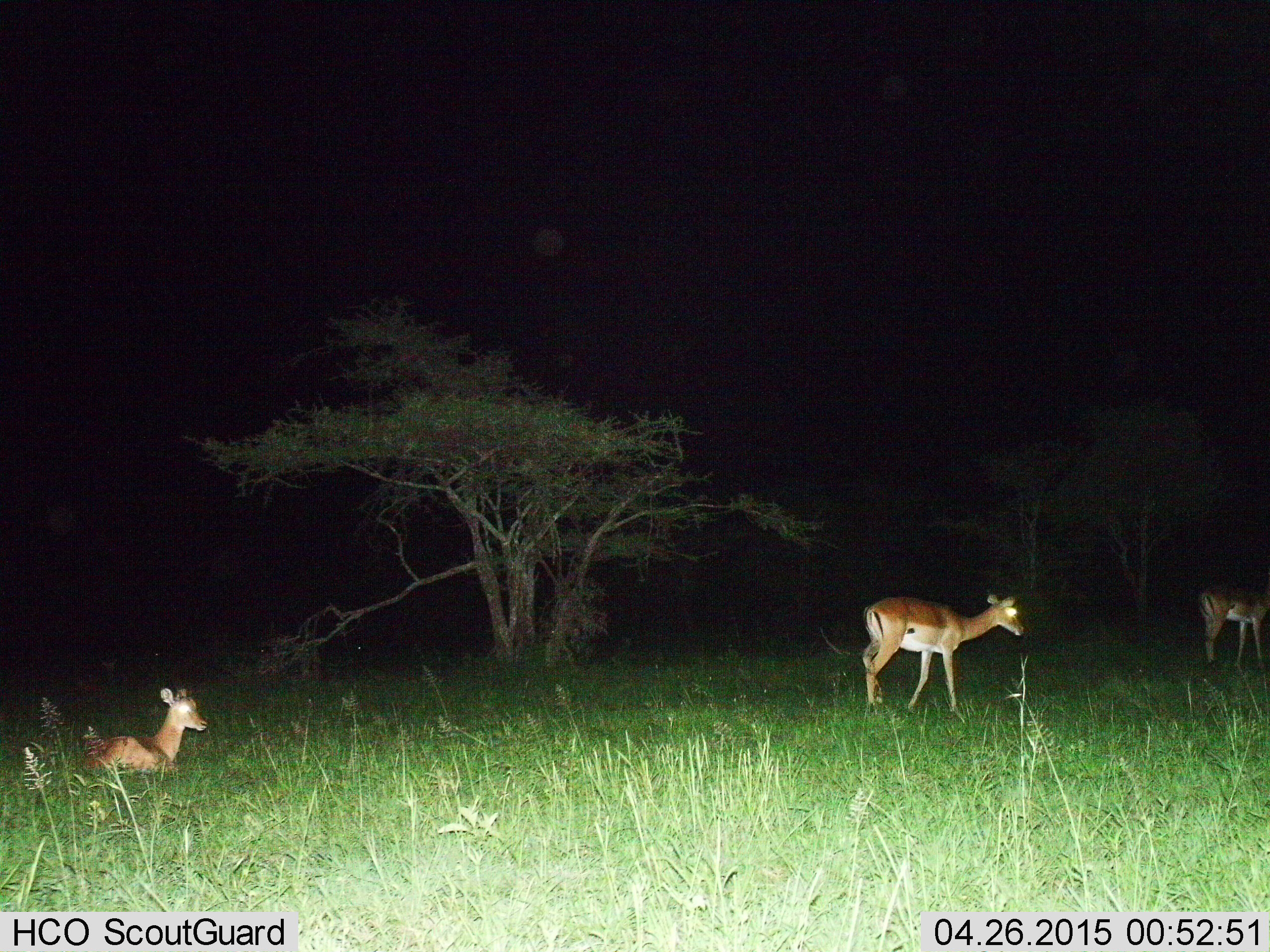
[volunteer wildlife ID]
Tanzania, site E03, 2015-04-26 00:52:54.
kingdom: Animalia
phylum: Chordata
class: Mammalia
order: Artiodactyla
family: Bovidae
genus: Aepyceros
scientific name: Aepyceros melampus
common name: impala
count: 3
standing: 70%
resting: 90%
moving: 50%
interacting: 0%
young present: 0%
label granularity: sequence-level